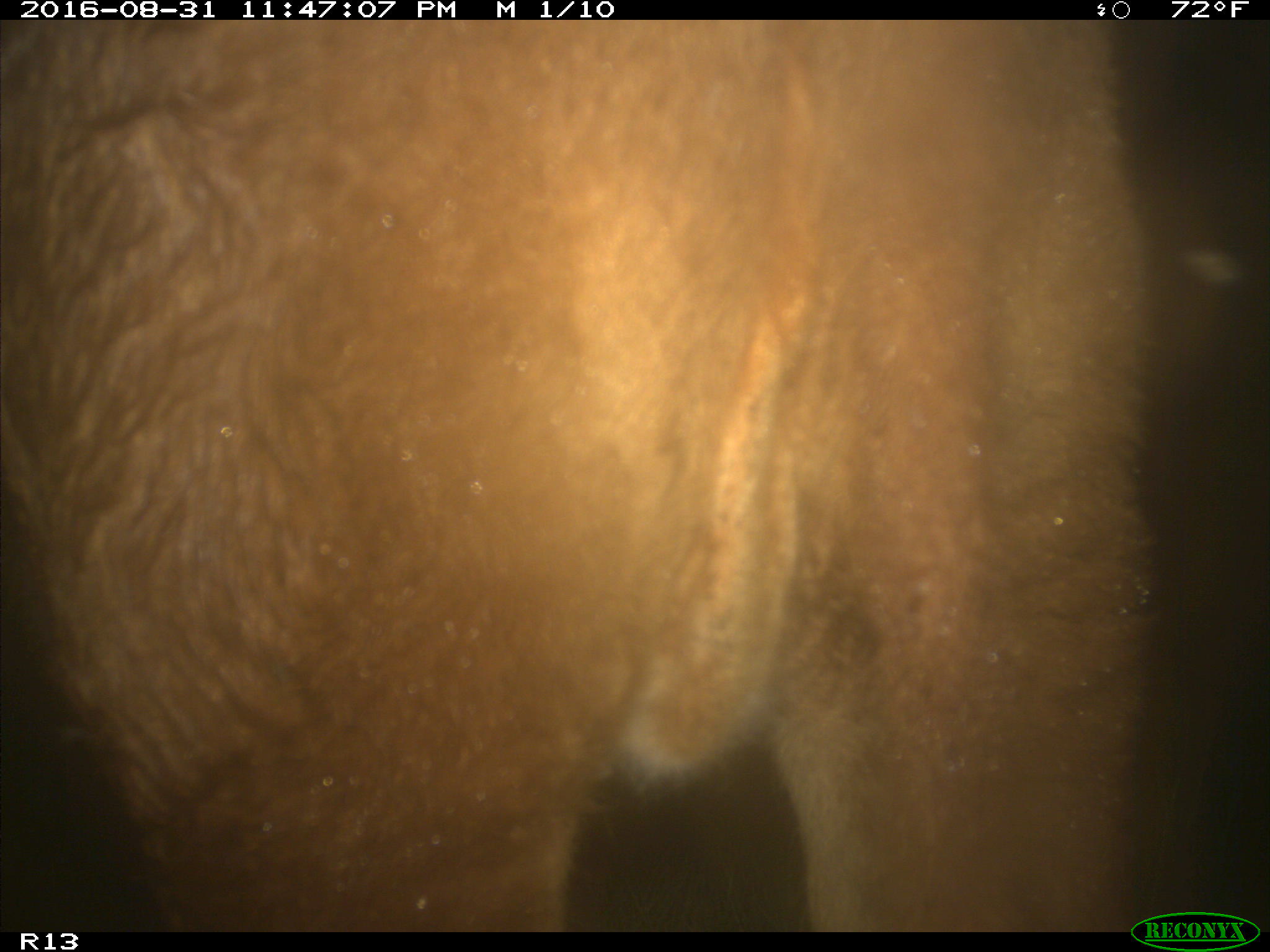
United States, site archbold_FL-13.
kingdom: Animalia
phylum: Chordata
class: Mammalia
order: Artiodactyla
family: Bovidae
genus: Bos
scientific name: Bos taurus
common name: domestic cow